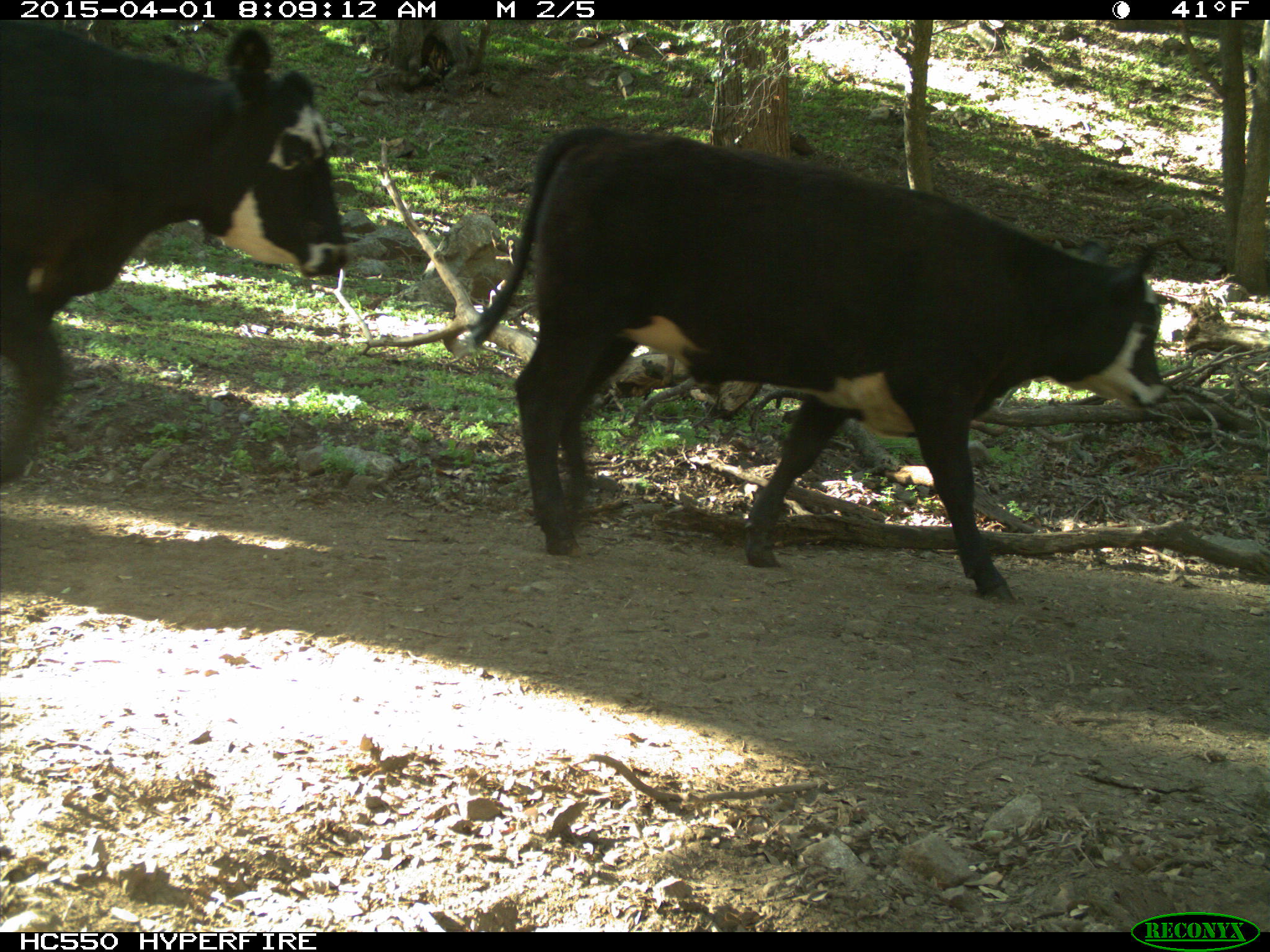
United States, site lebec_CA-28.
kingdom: Animalia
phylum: Chordata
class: Mammalia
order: Artiodactyla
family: Bovidae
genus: Bos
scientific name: Bos taurus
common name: domestic cow